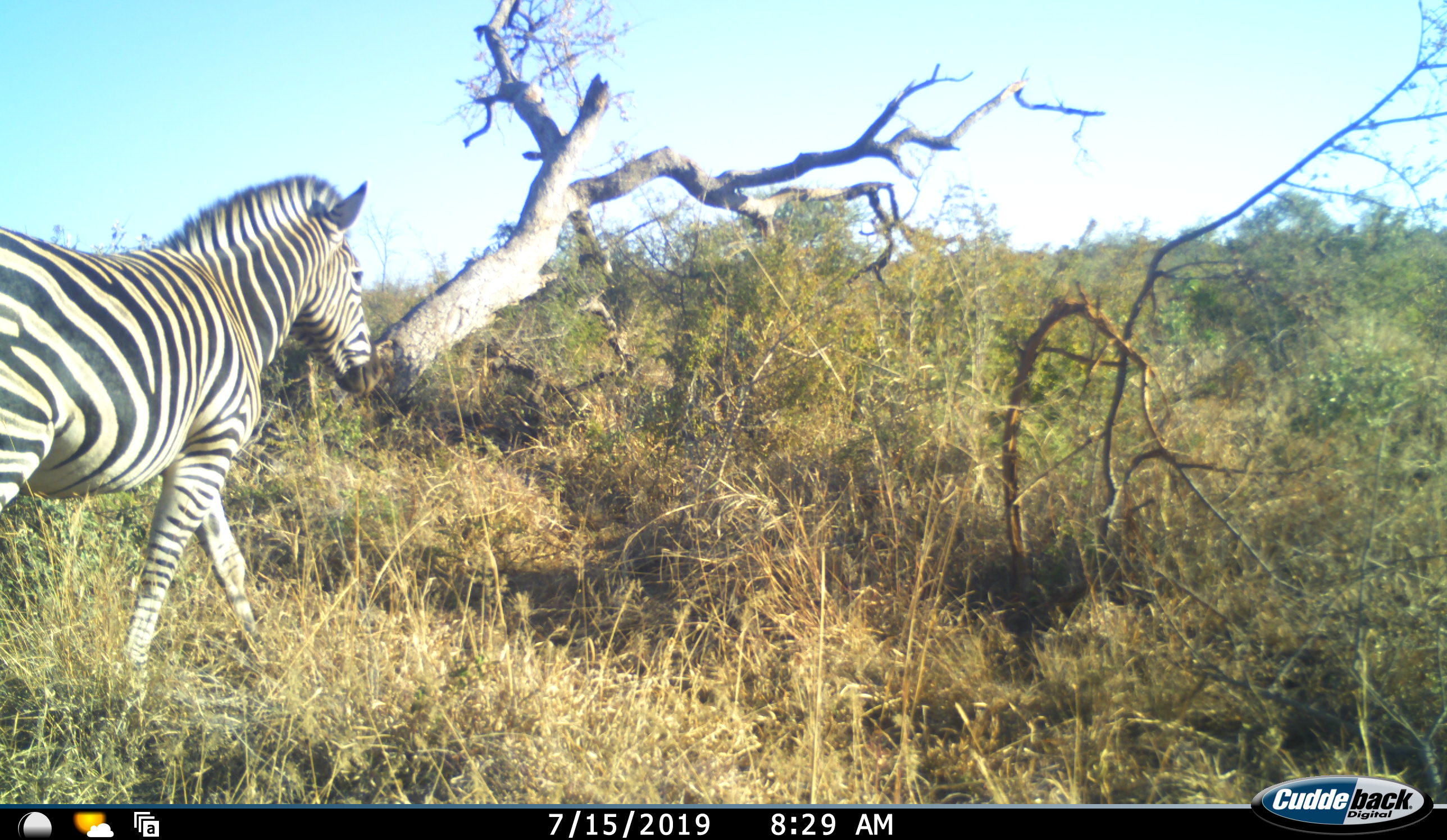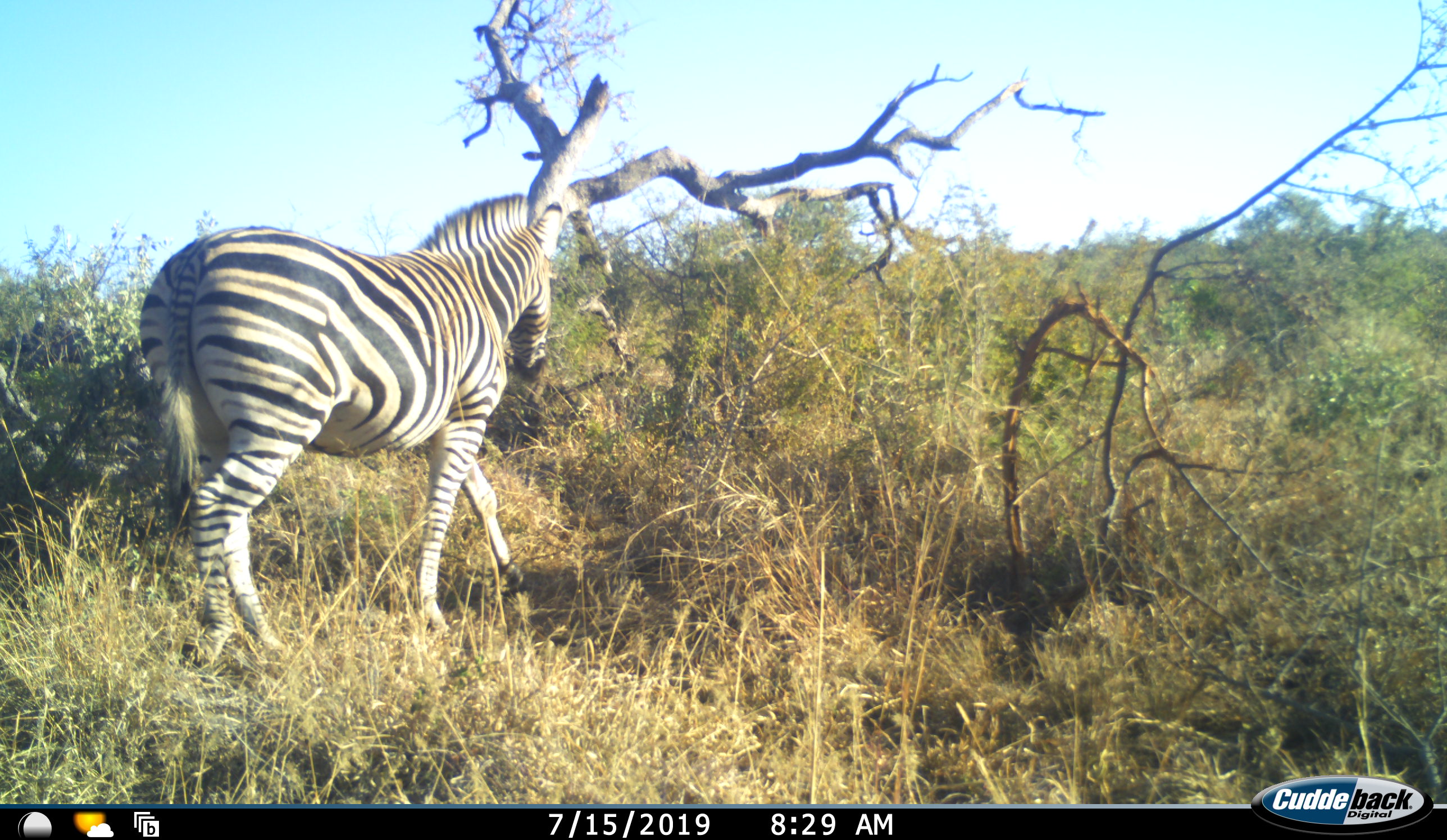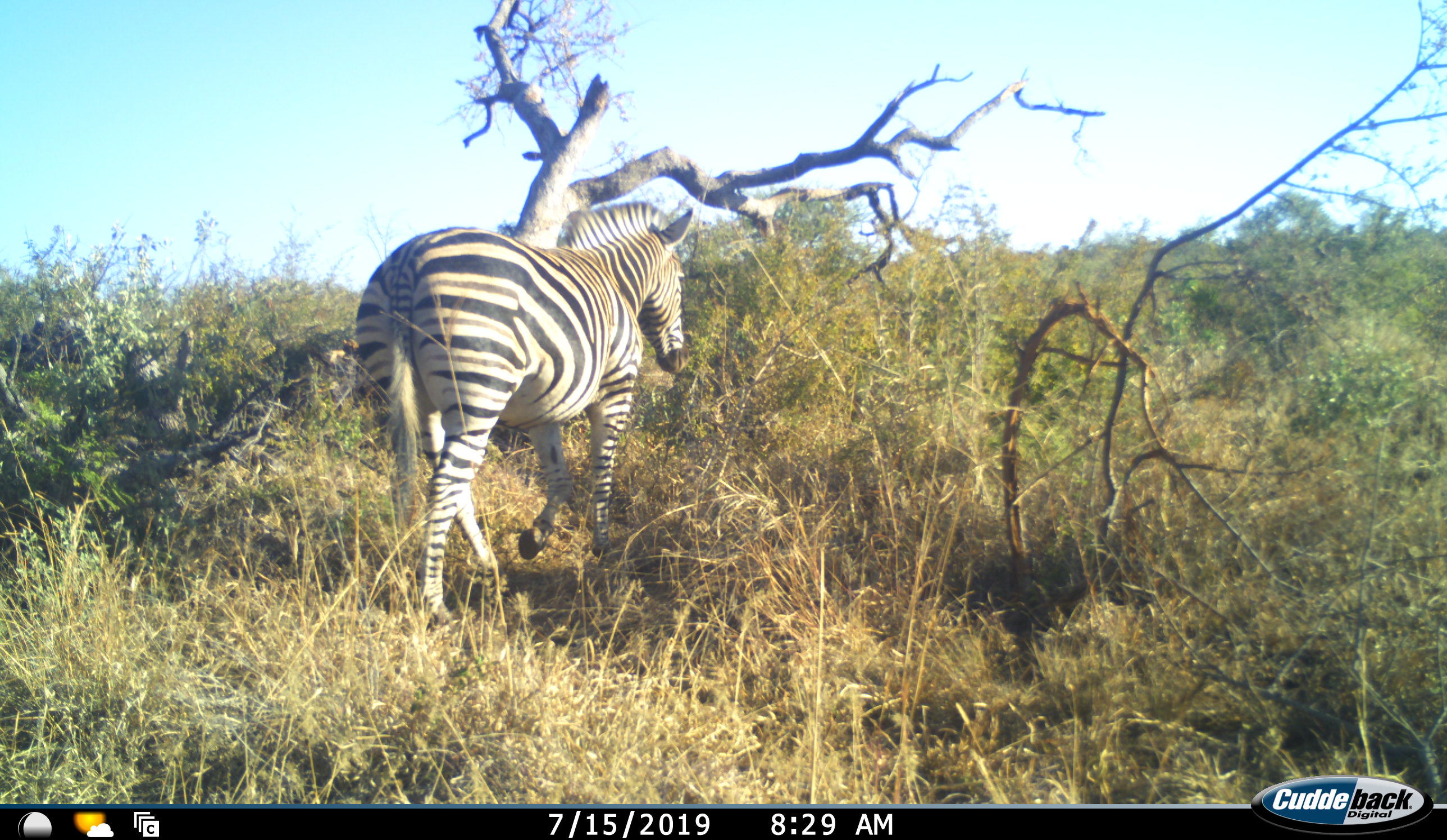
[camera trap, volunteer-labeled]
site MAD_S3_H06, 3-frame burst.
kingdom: Animalia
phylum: Chordata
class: Mammalia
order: Perissodactyla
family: Equidae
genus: Equus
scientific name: Equus quagga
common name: plains zebra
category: zebraplains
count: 1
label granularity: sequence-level